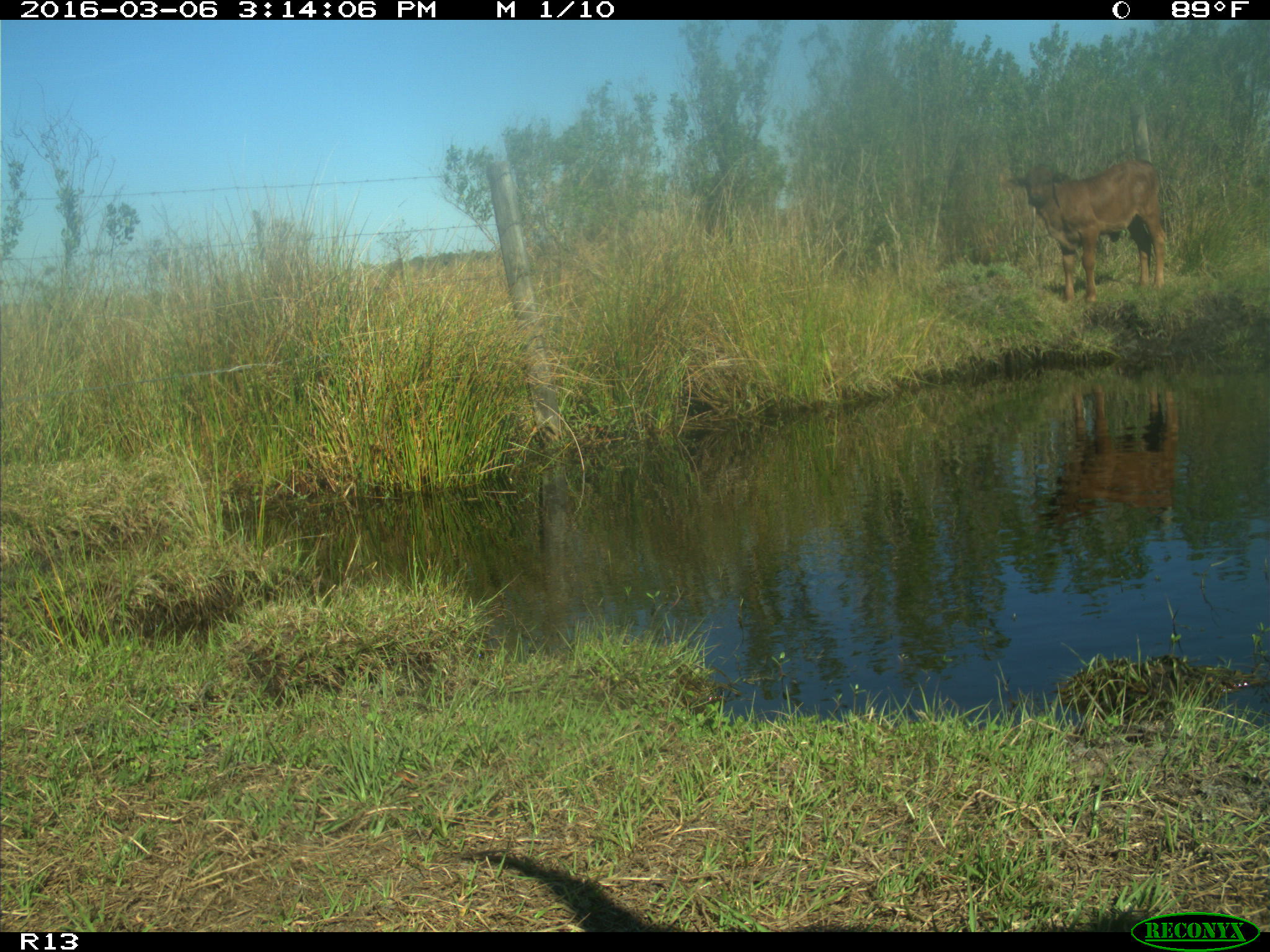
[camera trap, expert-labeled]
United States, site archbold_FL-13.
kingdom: Animalia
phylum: Chordata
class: Mammalia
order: Artiodactyla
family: Bovidae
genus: Bos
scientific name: Bos taurus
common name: domestic cow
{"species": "Bos taurus (domestic cow)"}